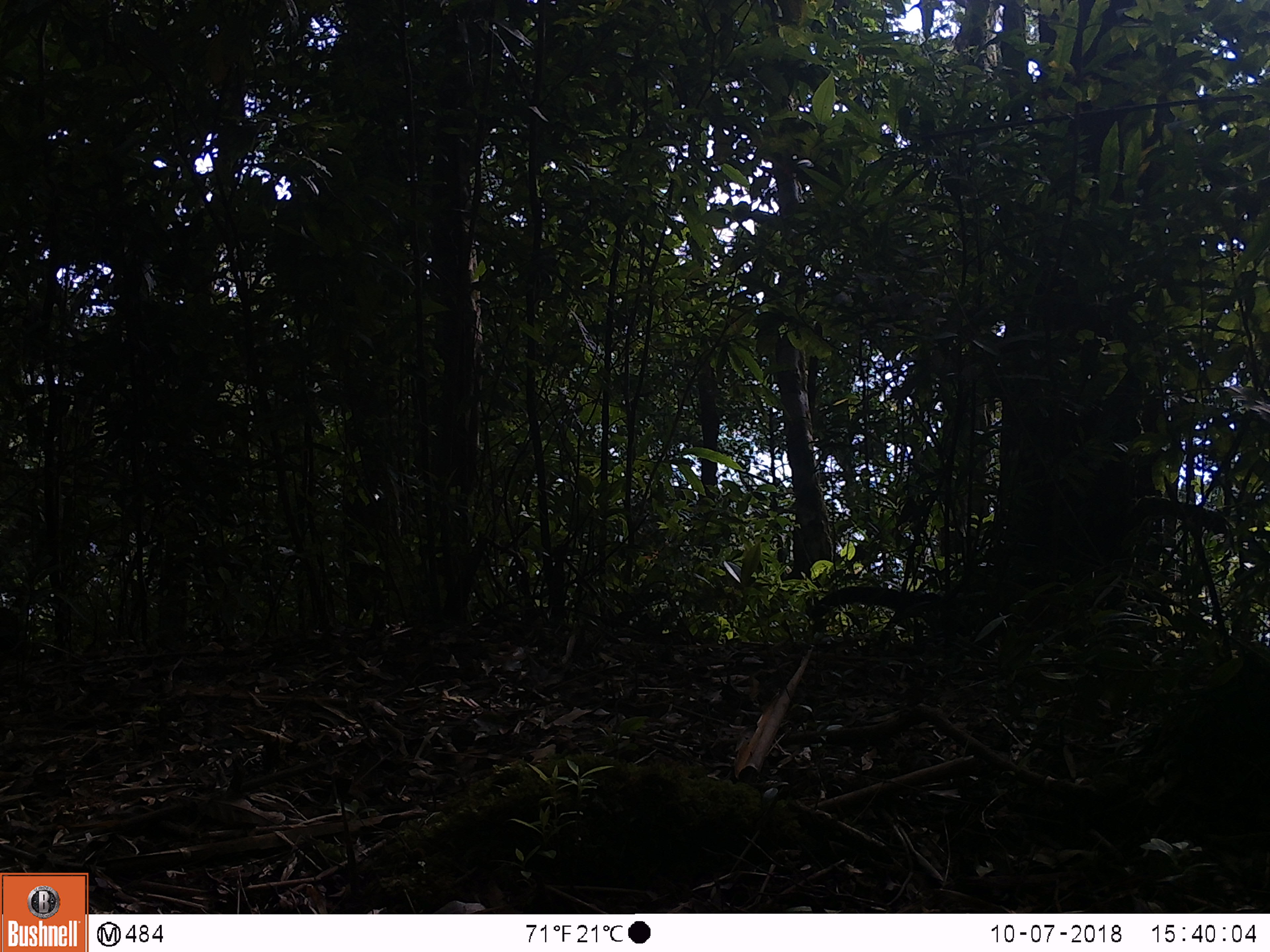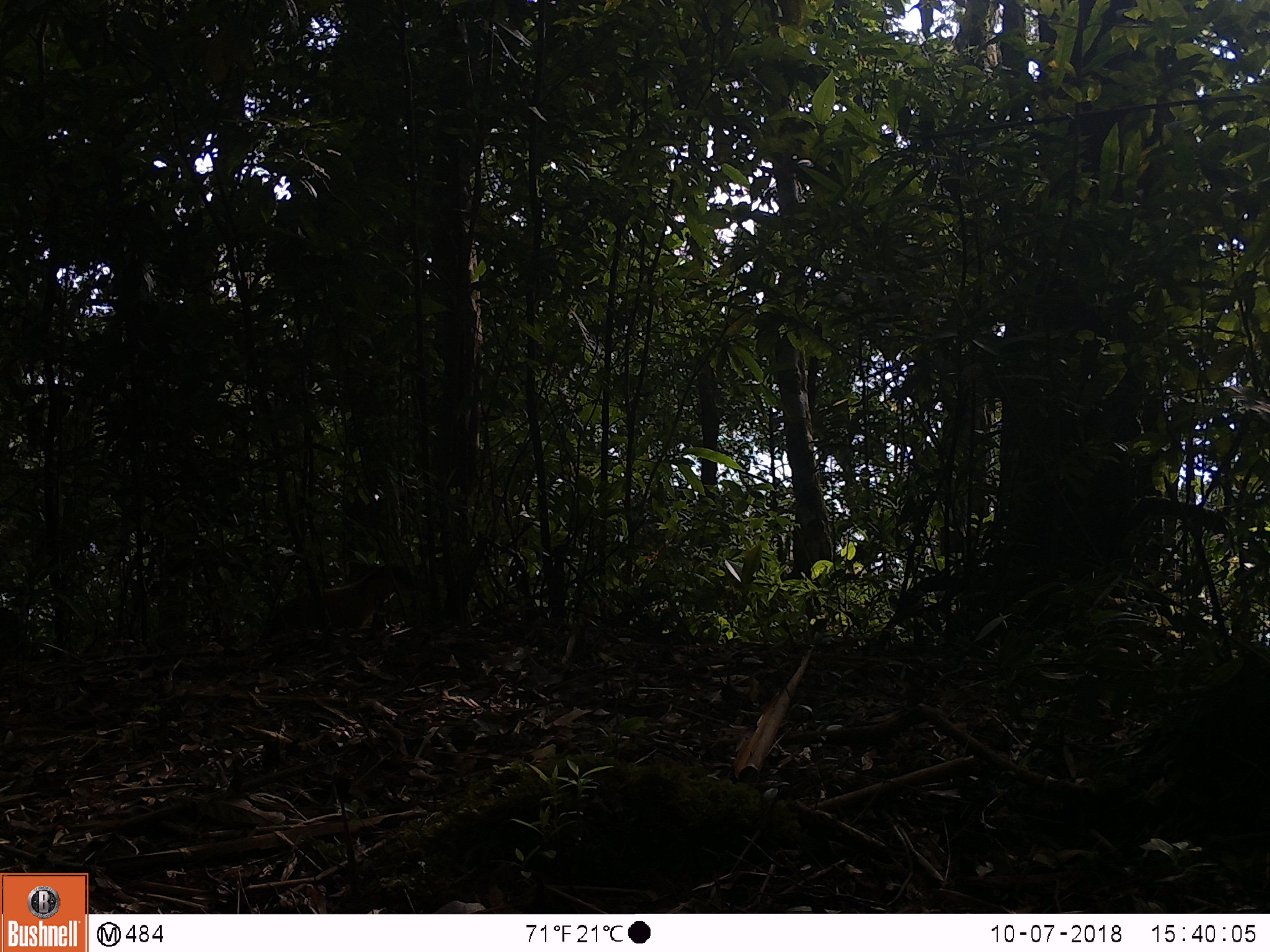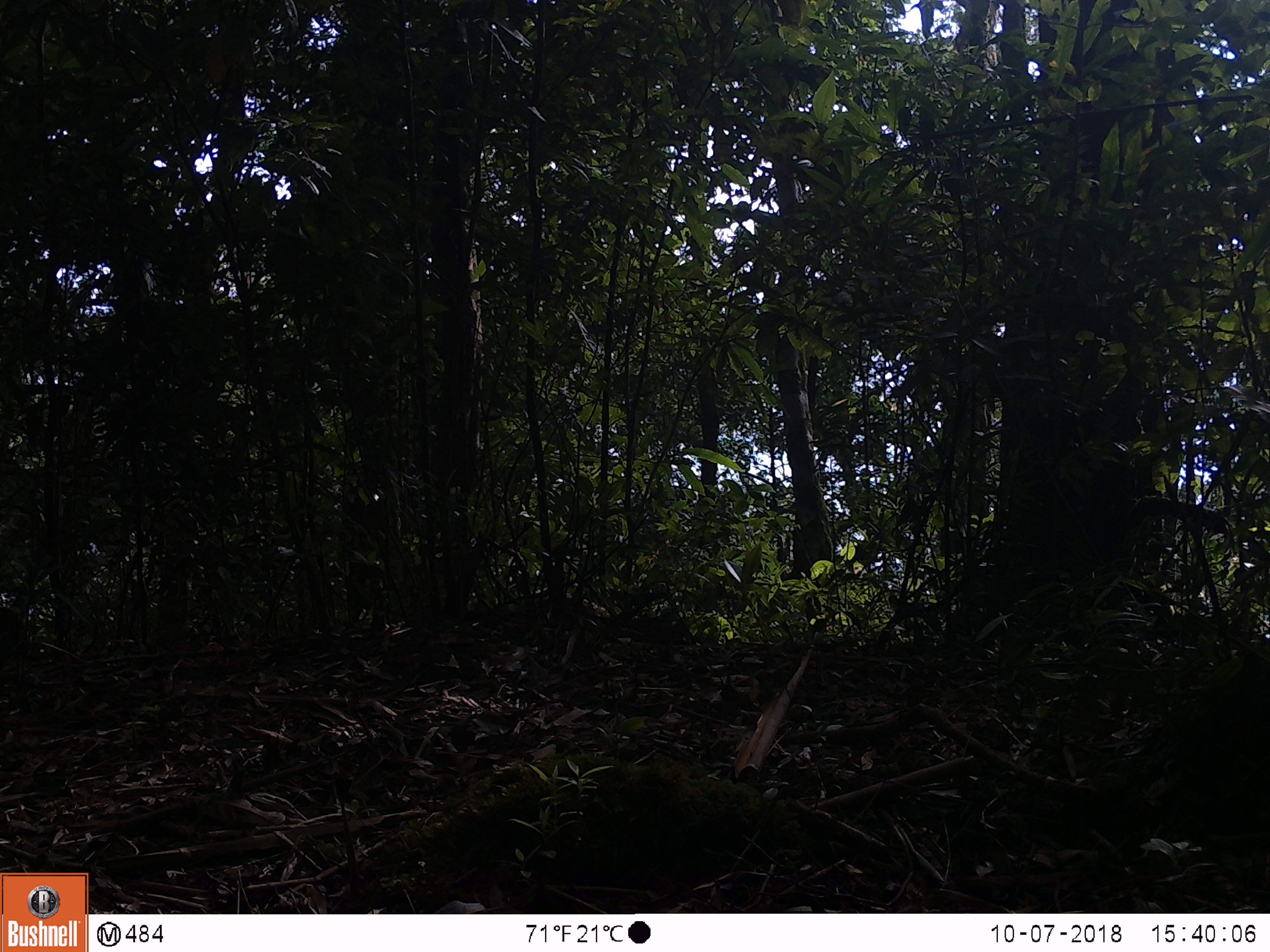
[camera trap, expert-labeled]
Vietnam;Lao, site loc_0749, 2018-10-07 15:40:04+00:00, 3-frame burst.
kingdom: Animalia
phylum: Chordata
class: Mammalia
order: Carnivora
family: Mustelidae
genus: Martes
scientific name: Martes flavigula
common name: yellow-throated marten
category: yellow throated marten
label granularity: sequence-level